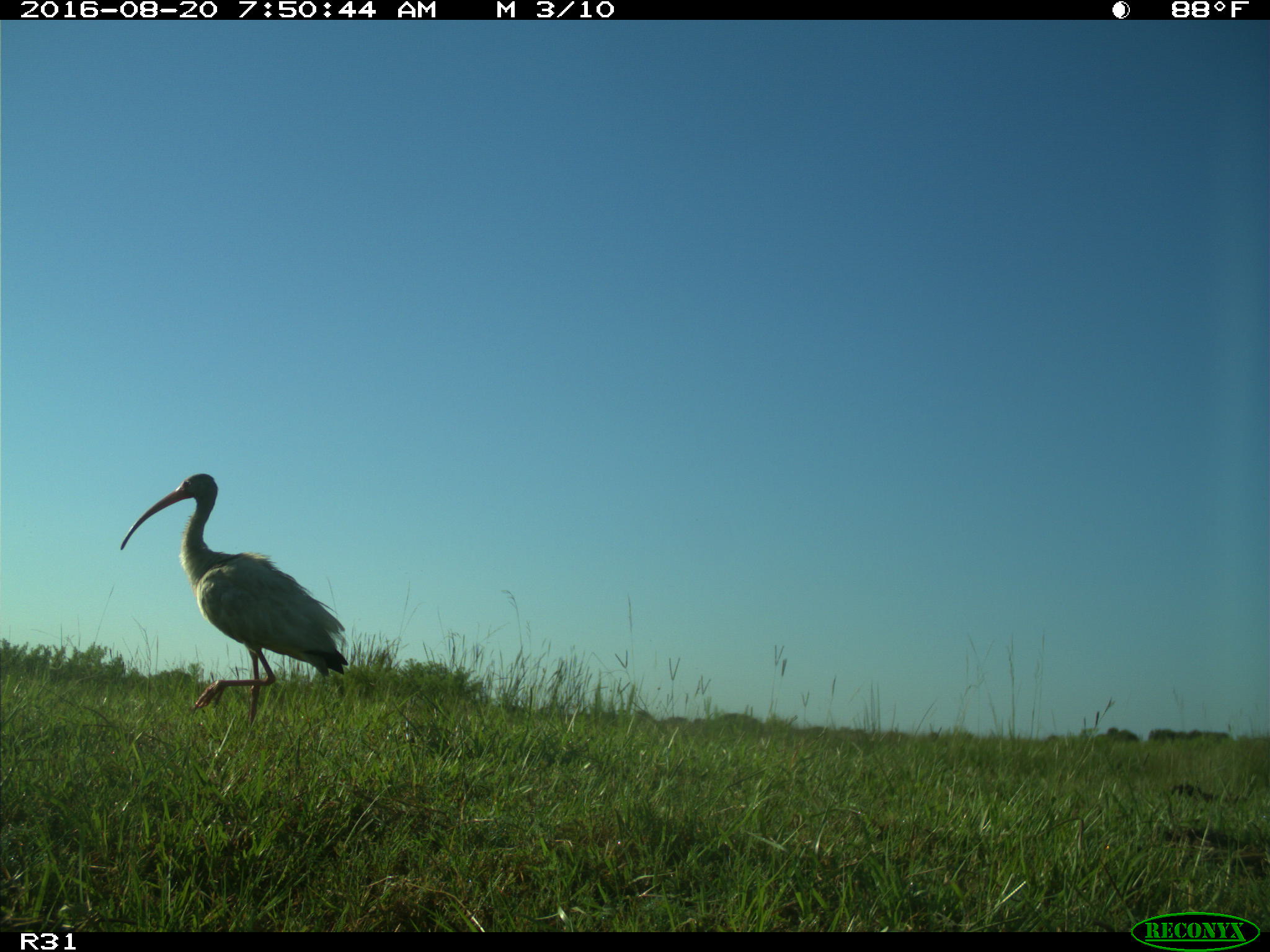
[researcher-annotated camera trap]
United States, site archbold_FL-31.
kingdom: Animalia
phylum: Chordata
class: Aves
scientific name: Aves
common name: birds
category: unidentified bird